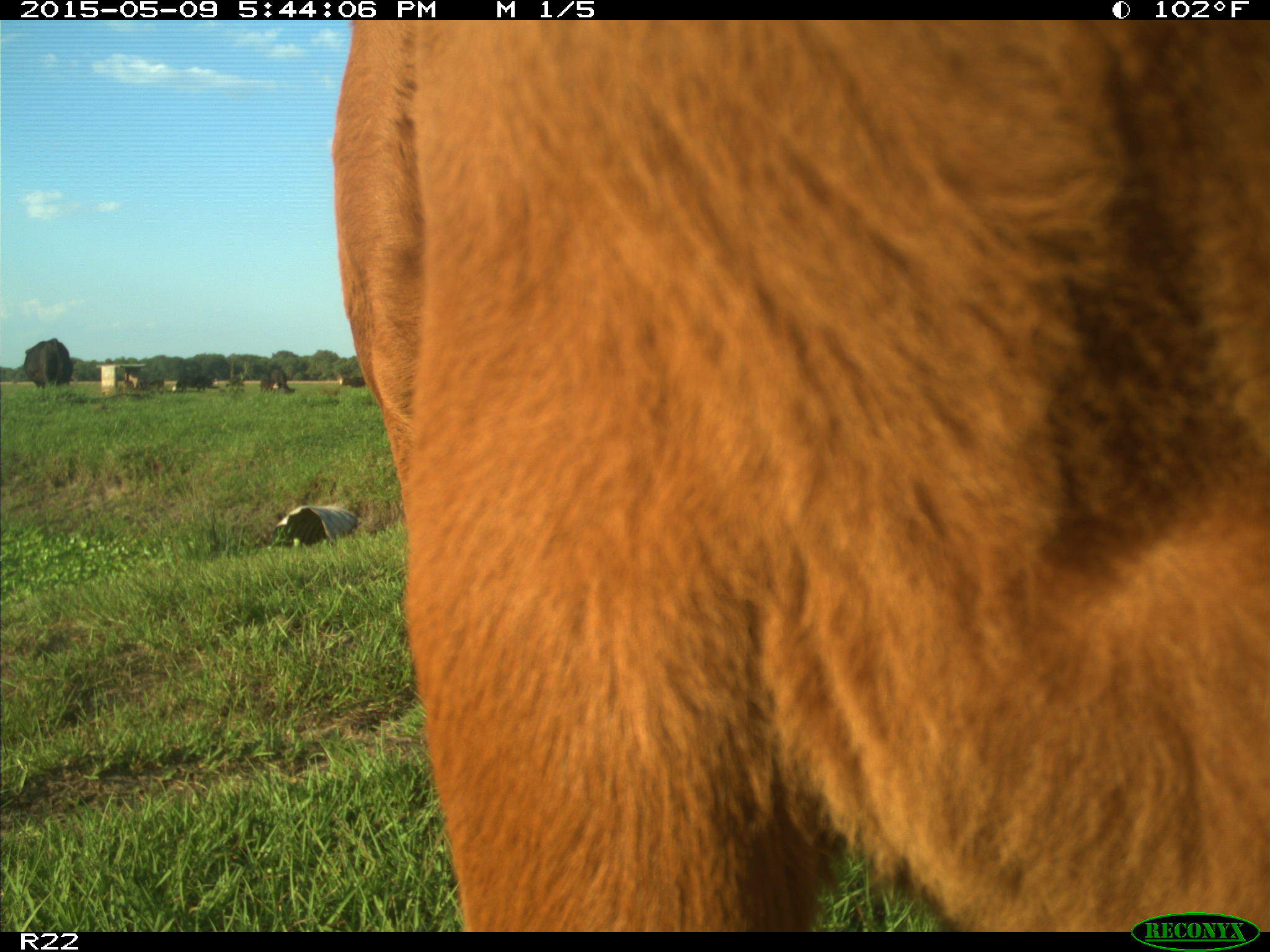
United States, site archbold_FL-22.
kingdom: Animalia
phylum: Chordata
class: Mammalia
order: Artiodactyla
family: Bovidae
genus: Bos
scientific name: Bos taurus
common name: domestic cow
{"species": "Bos taurus (domestic cow)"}